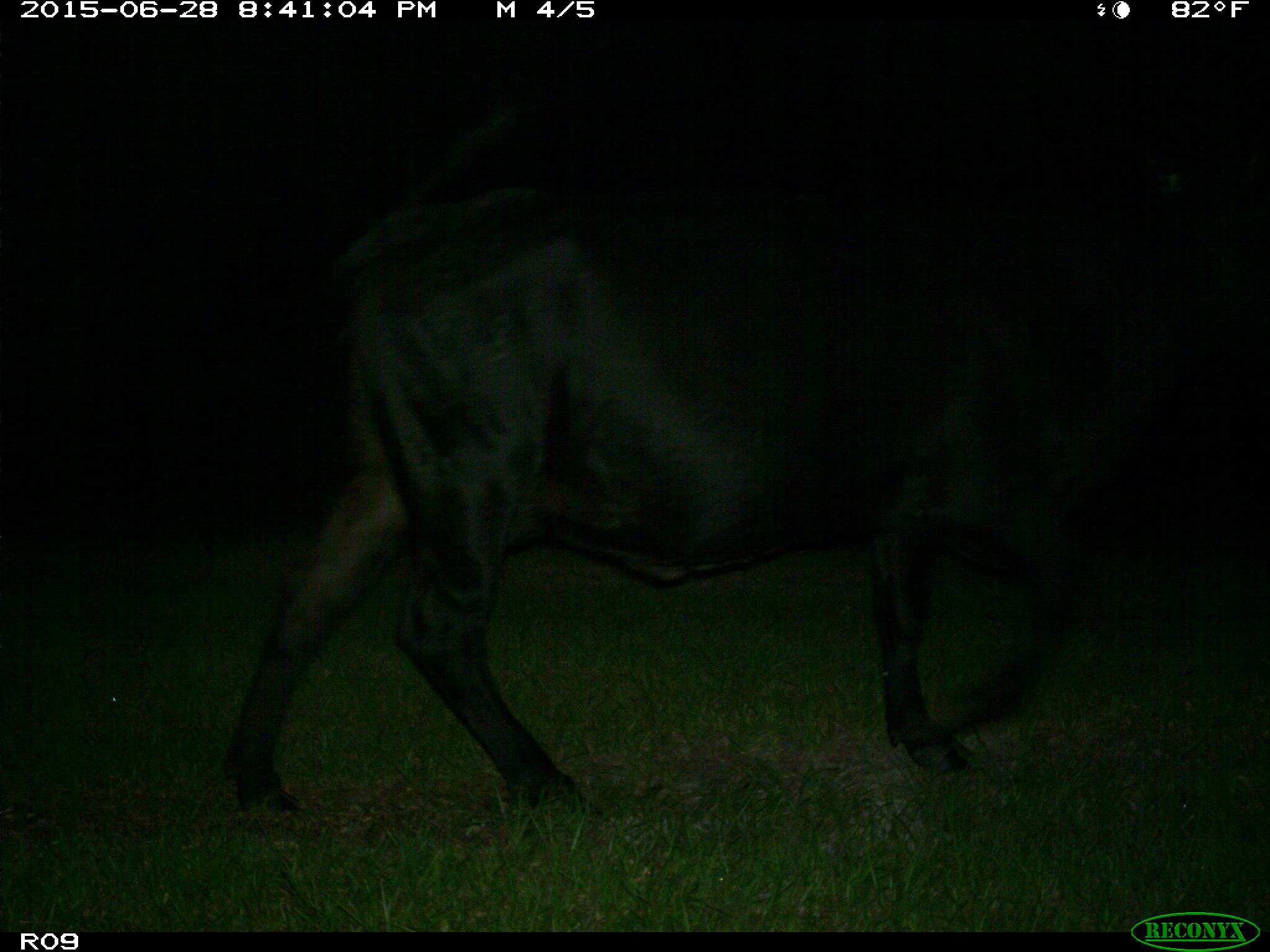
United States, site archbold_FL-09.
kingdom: Animalia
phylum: Chordata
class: Mammalia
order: Artiodactyla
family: Bovidae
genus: Bos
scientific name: Bos taurus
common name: domestic cow